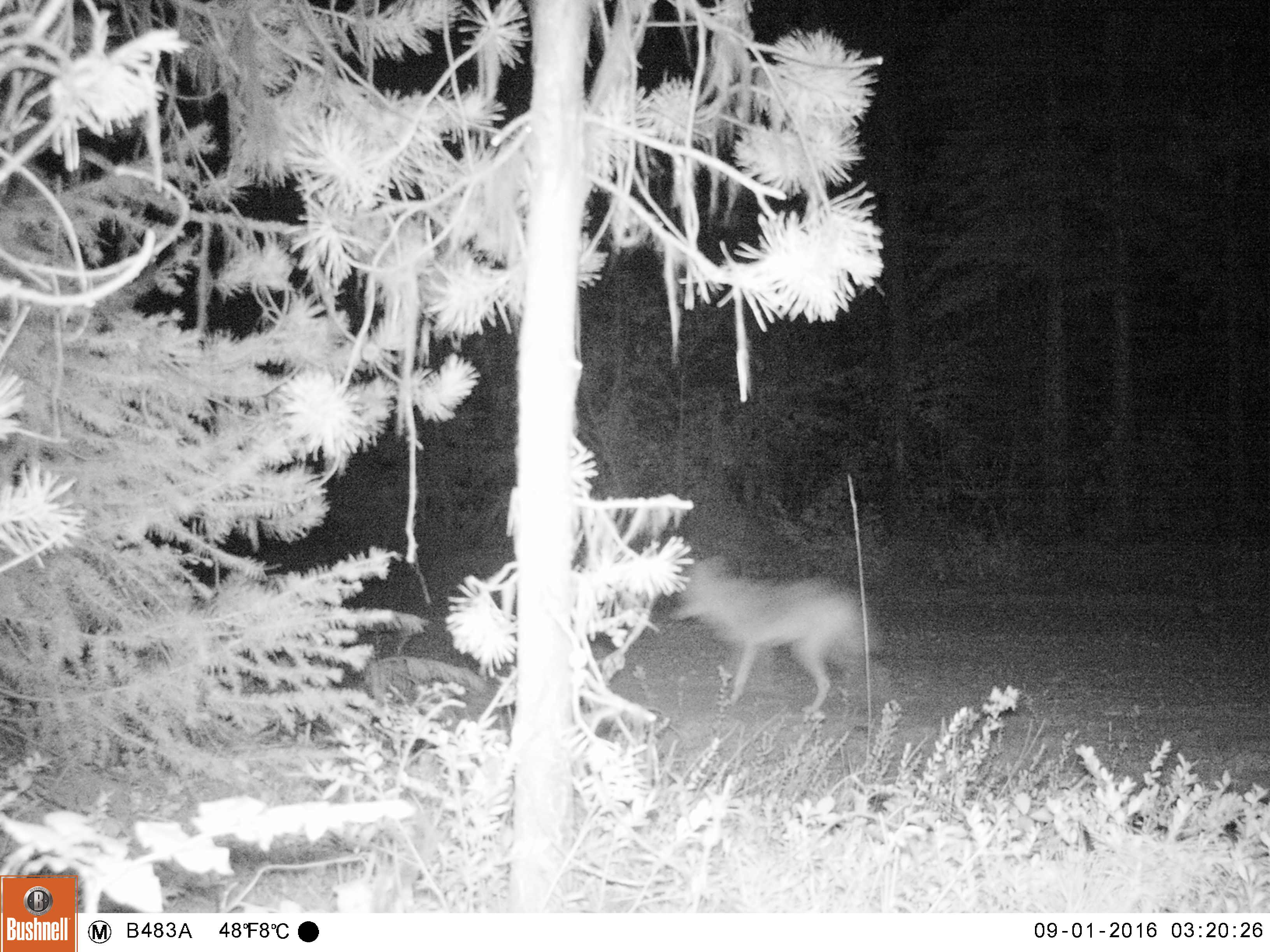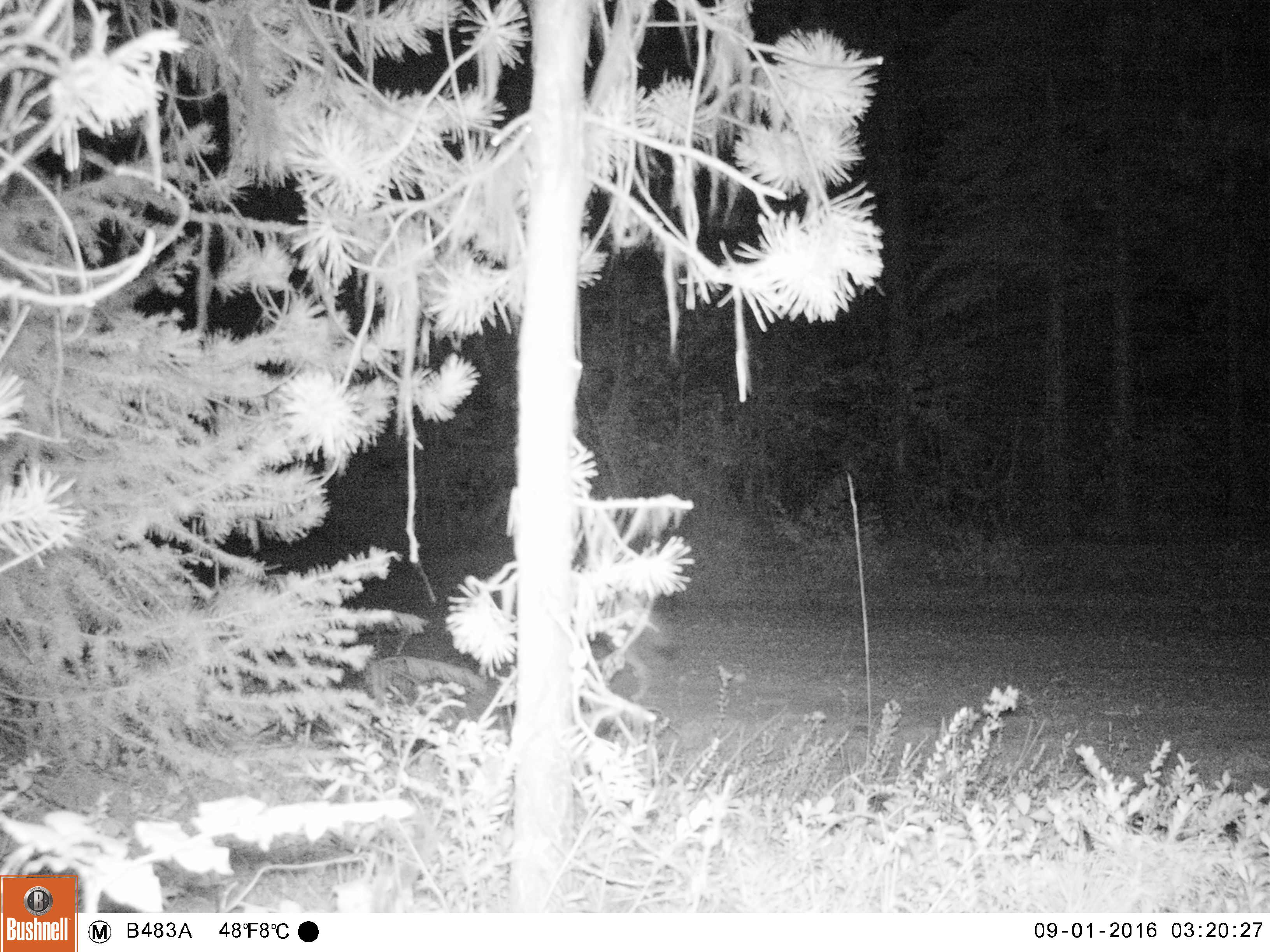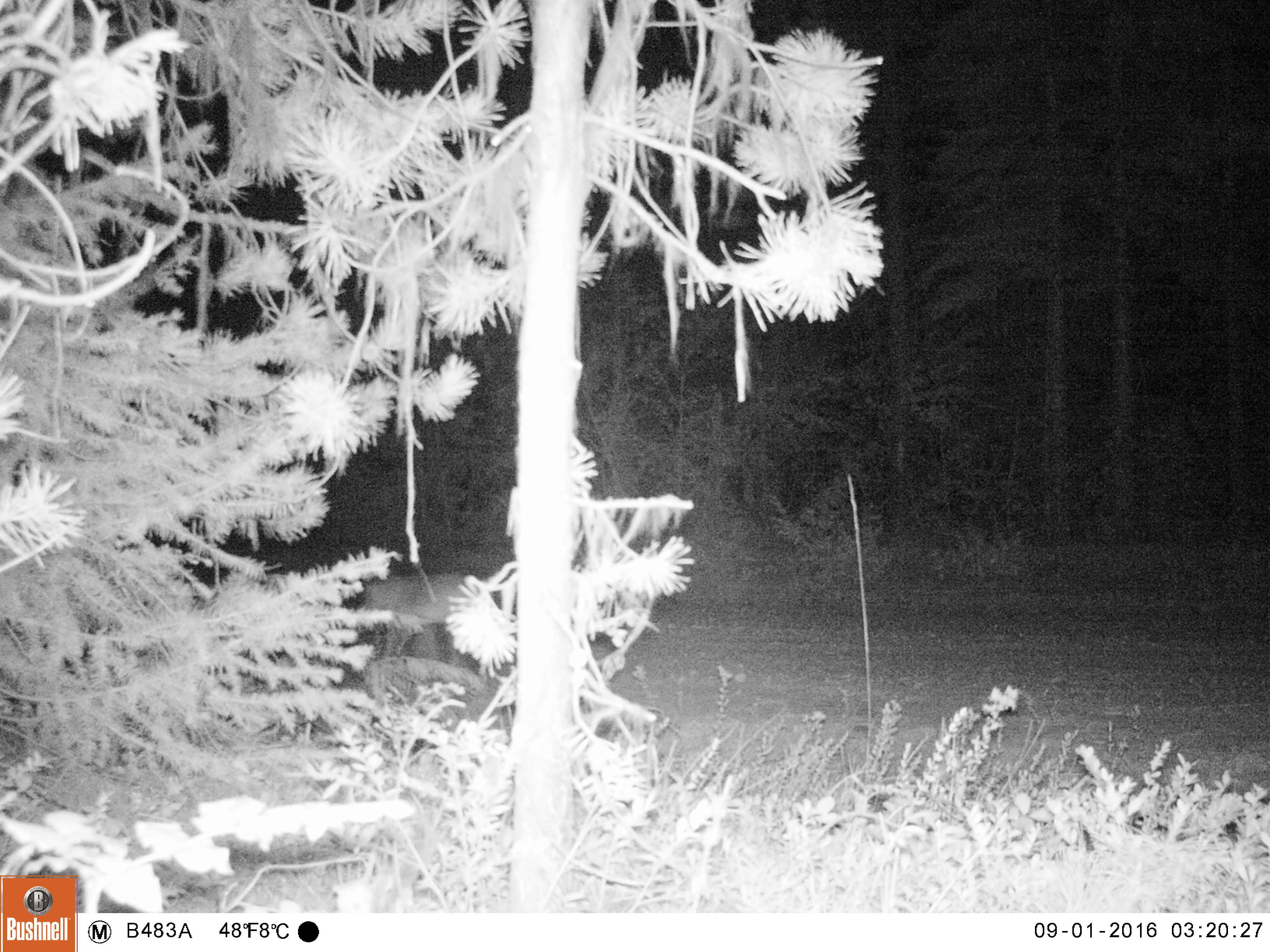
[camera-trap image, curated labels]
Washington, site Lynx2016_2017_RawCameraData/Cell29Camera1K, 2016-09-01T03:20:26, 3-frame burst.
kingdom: Animalia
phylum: Chordata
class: Mammalia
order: Carnivora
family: Canidae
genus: Canis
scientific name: Canis latrans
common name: coyote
Canis latrans (coyote). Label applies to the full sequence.